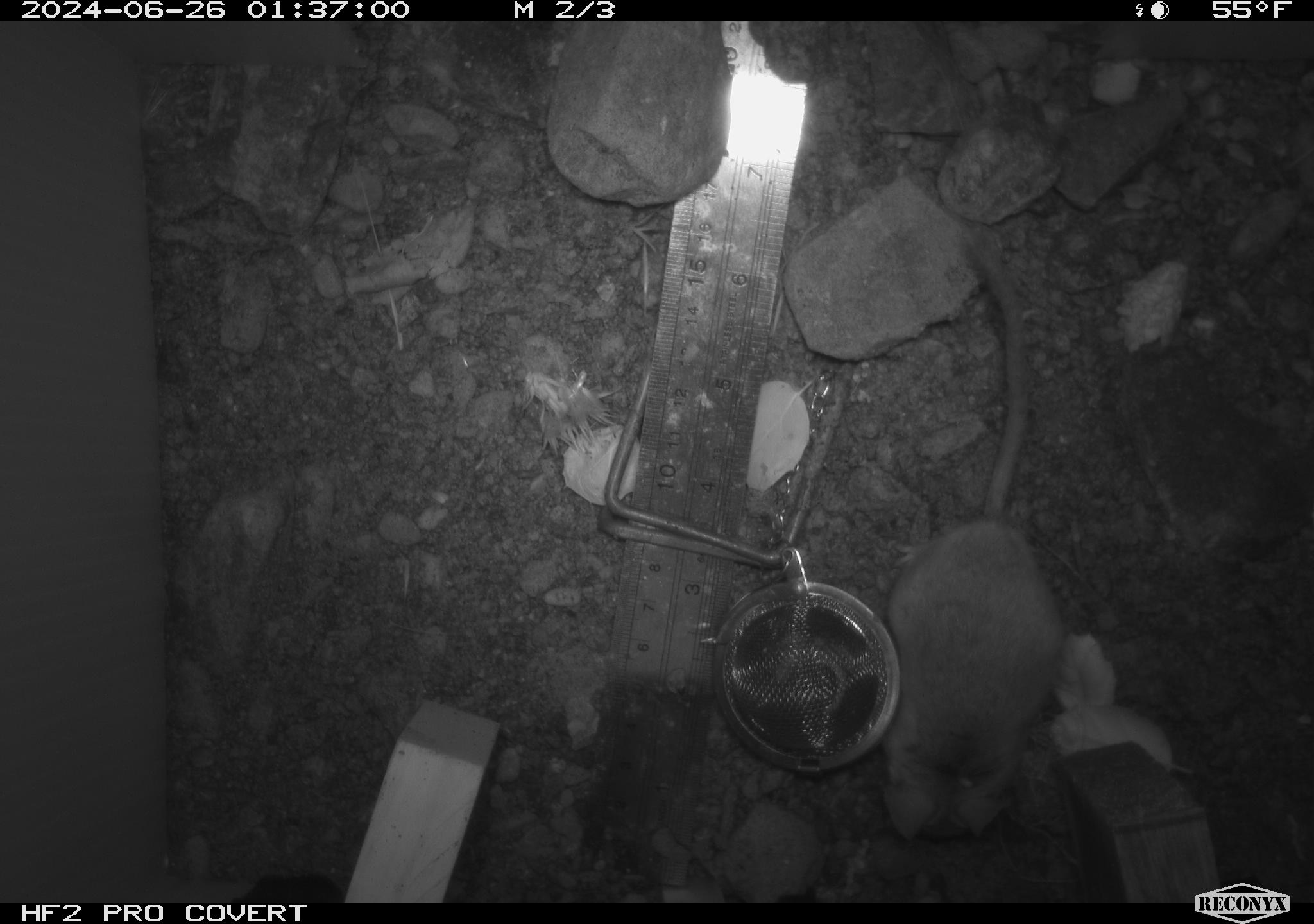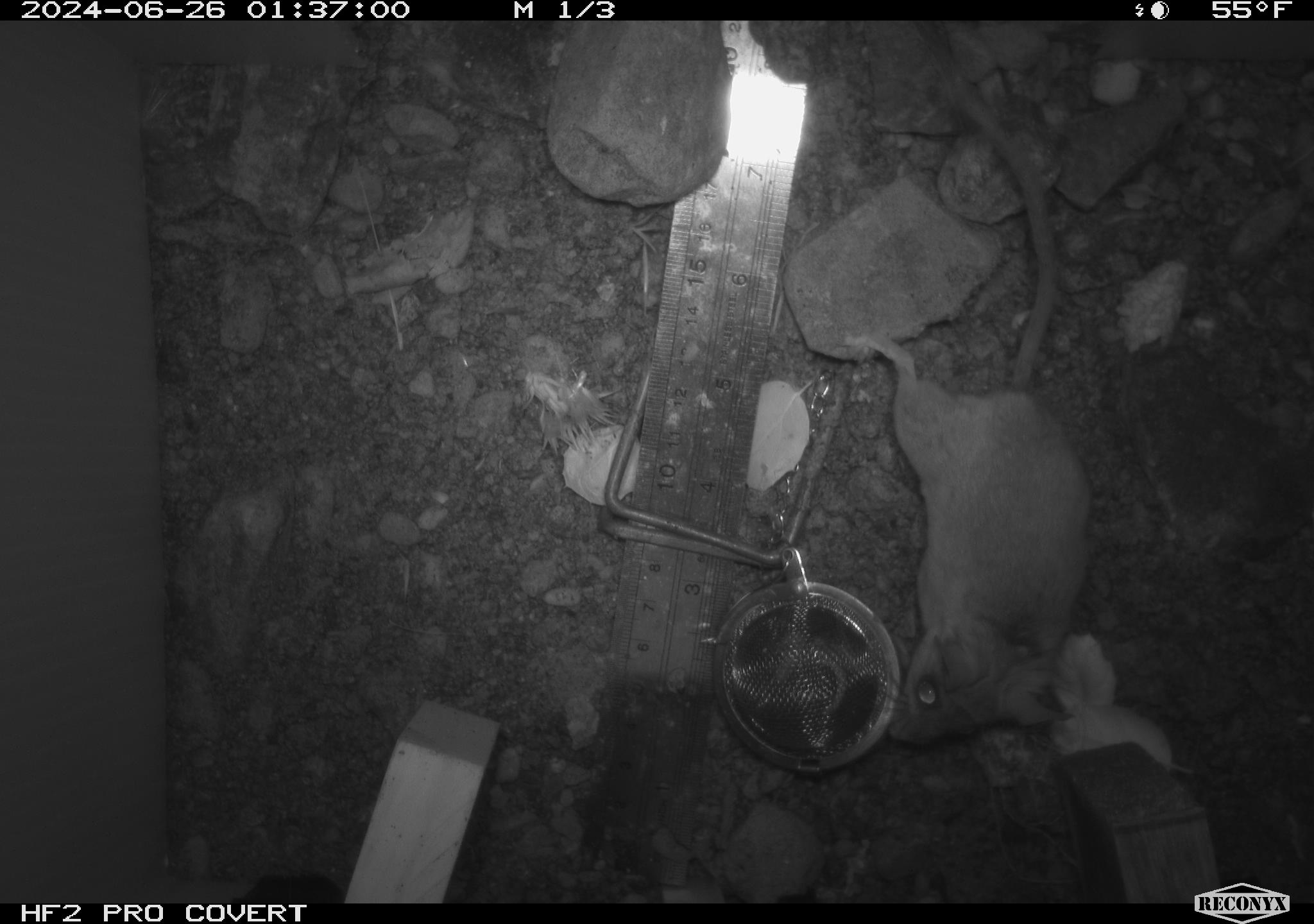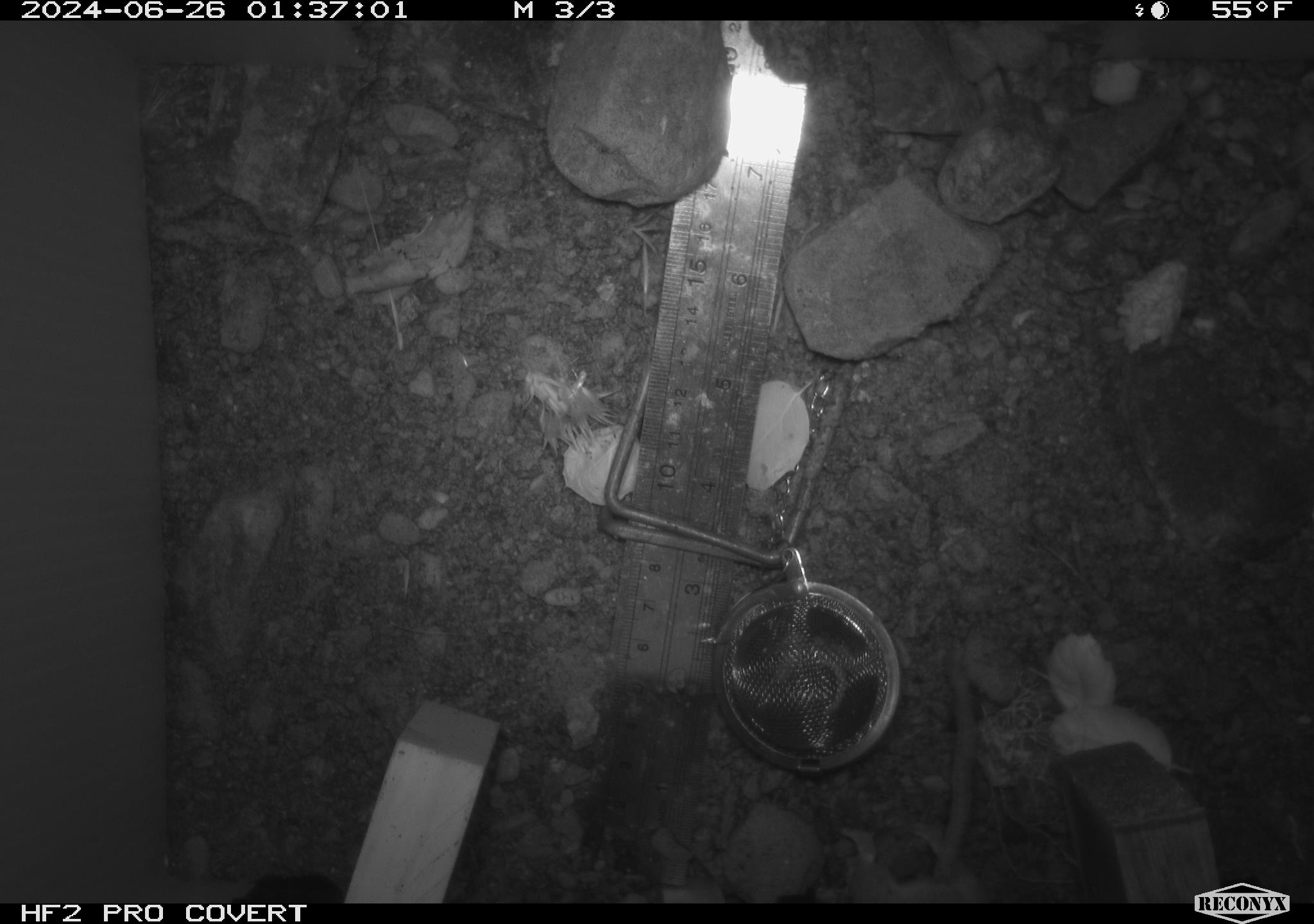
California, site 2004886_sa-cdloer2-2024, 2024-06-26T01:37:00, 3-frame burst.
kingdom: Animalia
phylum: Chordata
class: Mammalia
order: Rodentia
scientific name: Rodentia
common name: mouse species